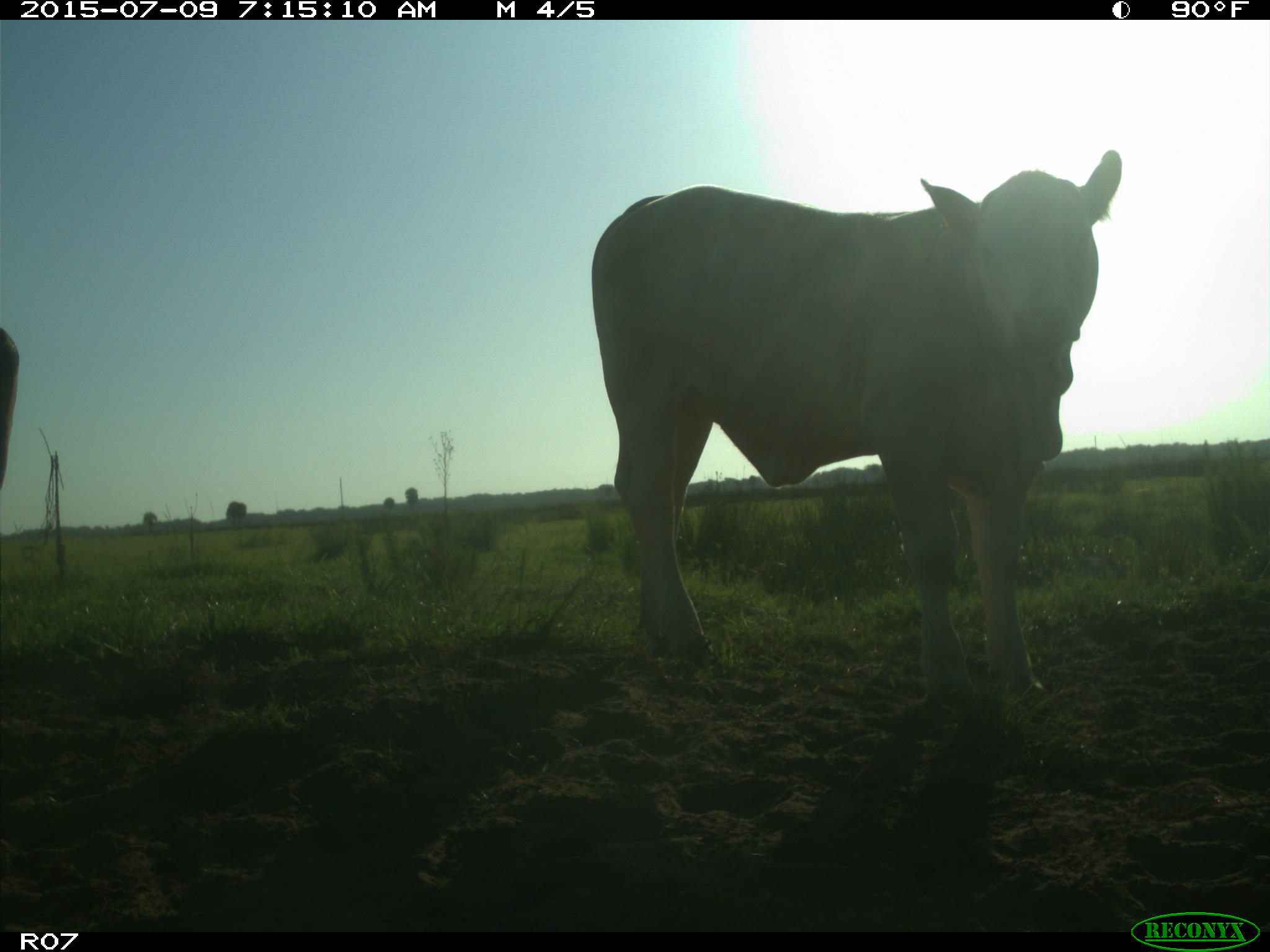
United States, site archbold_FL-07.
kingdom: Animalia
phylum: Chordata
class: Mammalia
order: Artiodactyla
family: Bovidae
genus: Bos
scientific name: Bos taurus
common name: domestic cow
Bos taurus (domestic cow).